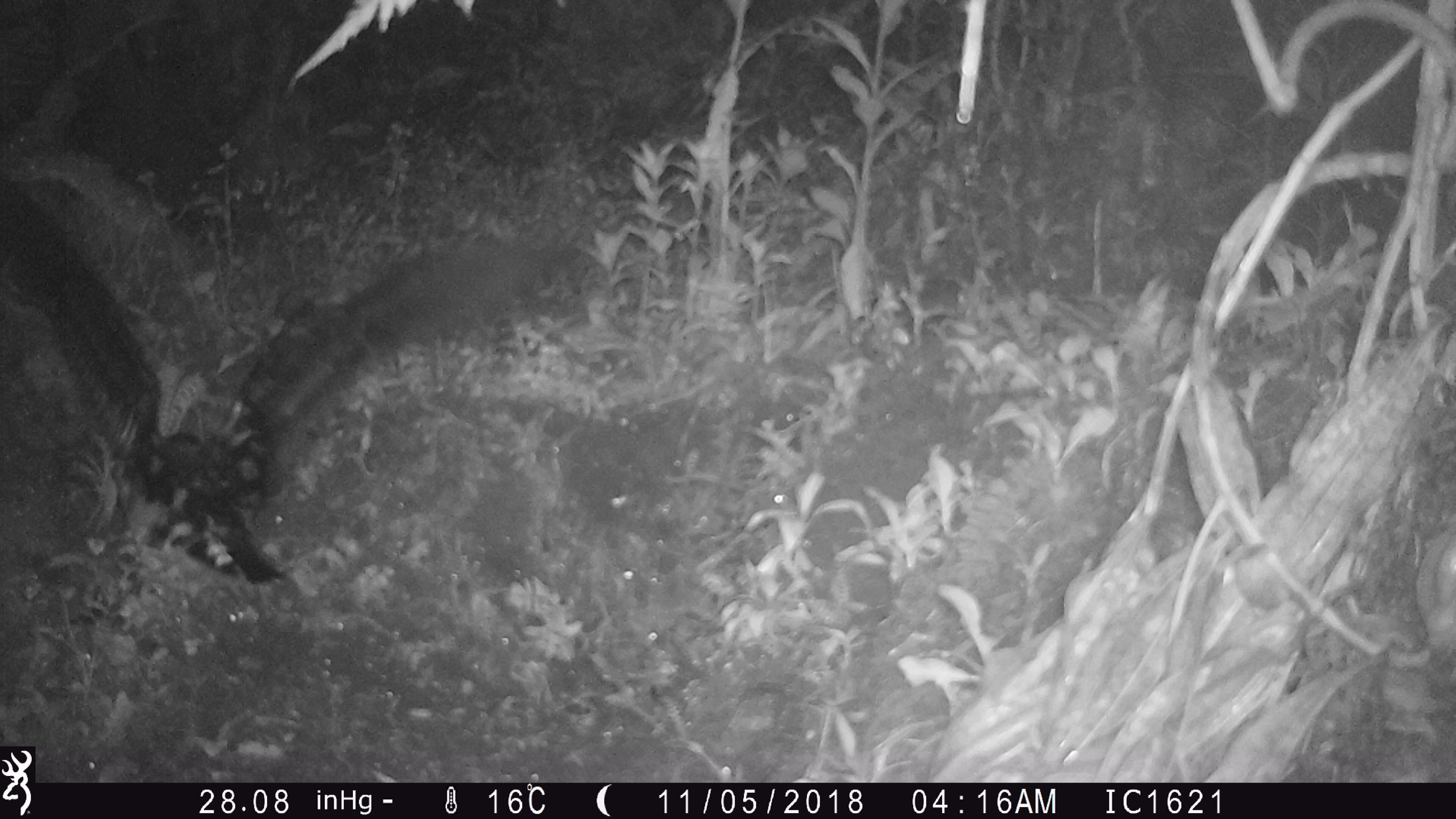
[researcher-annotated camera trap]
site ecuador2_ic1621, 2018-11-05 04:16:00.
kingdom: Animalia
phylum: Chordata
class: Aves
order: Procellariiformes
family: Procellariidae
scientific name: Procellariidae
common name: petrel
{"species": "petrel (Procellariidae)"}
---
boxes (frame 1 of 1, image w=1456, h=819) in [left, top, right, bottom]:
petrel: [0, 183, 572, 578]